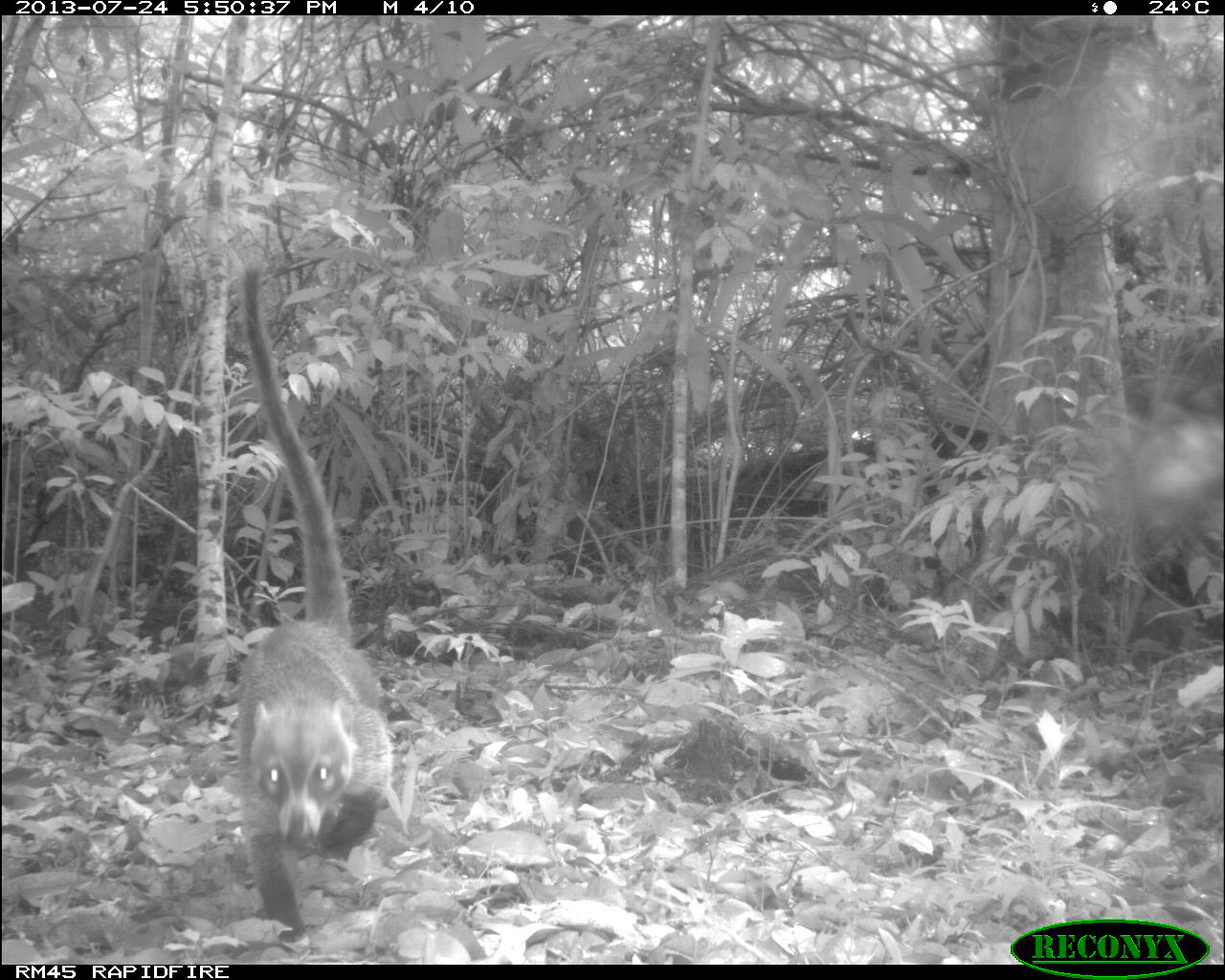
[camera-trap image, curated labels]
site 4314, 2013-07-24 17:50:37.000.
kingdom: Animalia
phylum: Chordata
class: Mammalia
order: Carnivora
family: Procyonidae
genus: Nasua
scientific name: Nasua narica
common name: white-nosed coati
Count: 1.